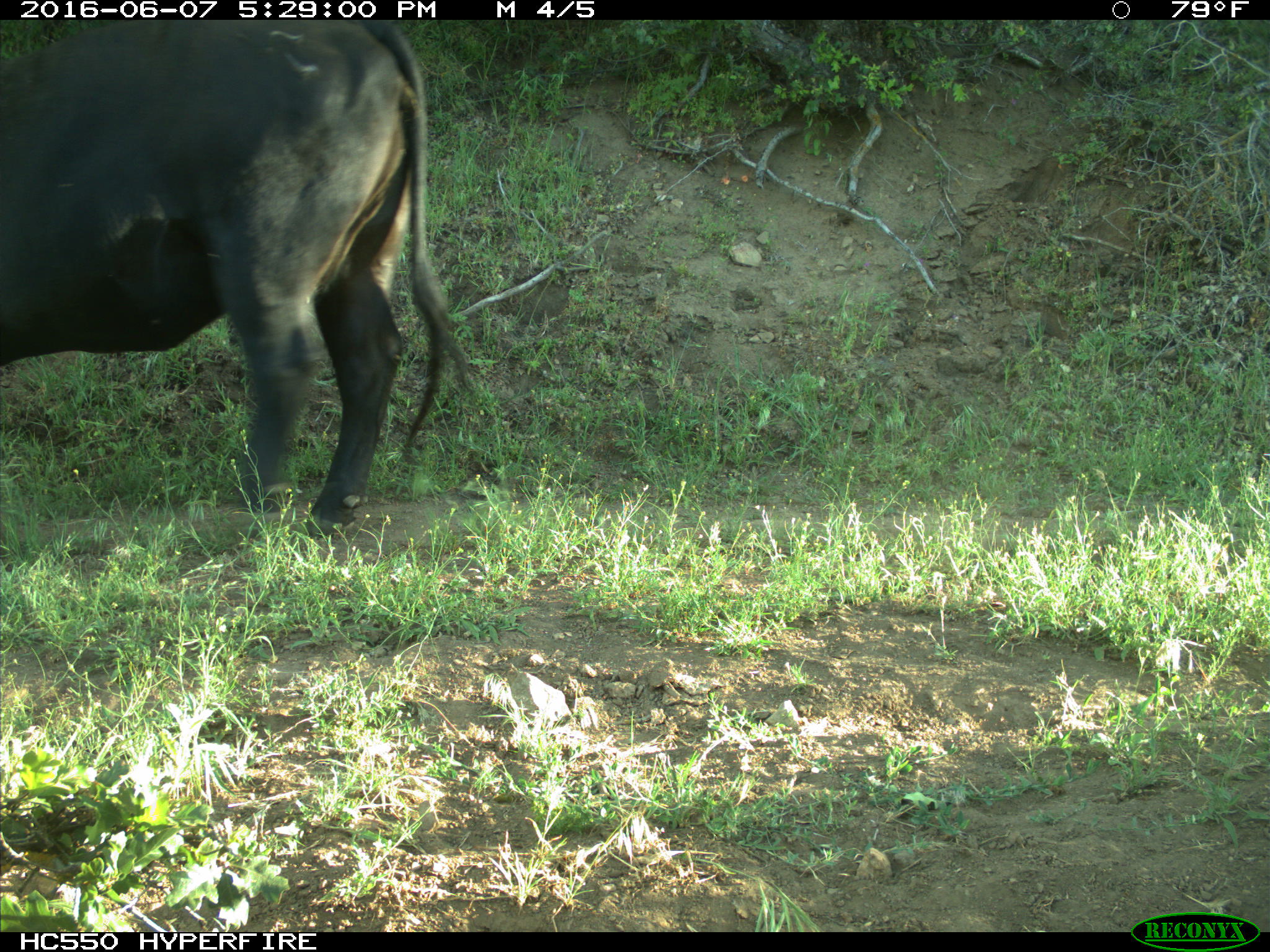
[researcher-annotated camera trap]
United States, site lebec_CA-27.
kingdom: Animalia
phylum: Chordata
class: Mammalia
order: Artiodactyla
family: Bovidae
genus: Bos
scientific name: Bos taurus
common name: domestic cow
Bos taurus (domestic cow).